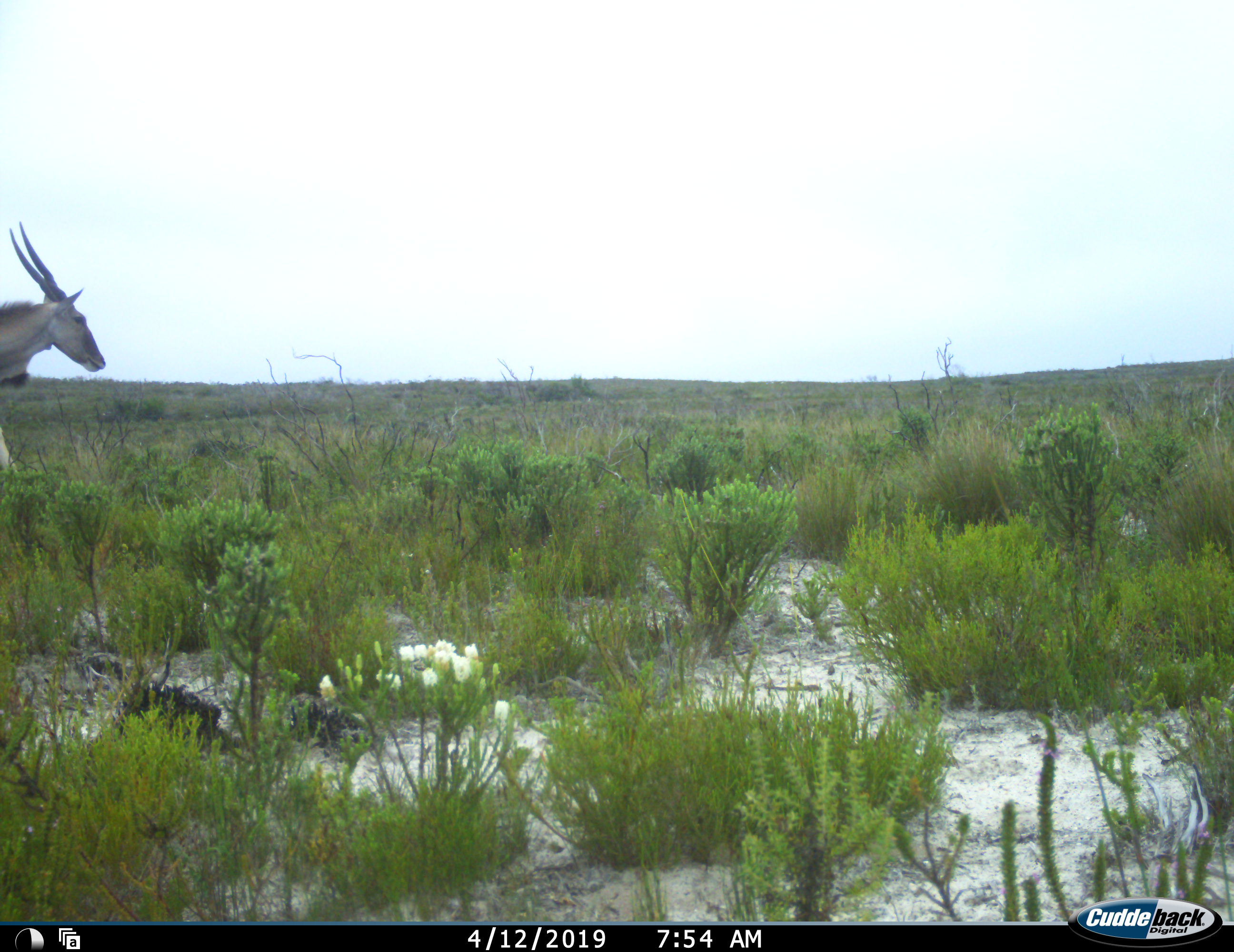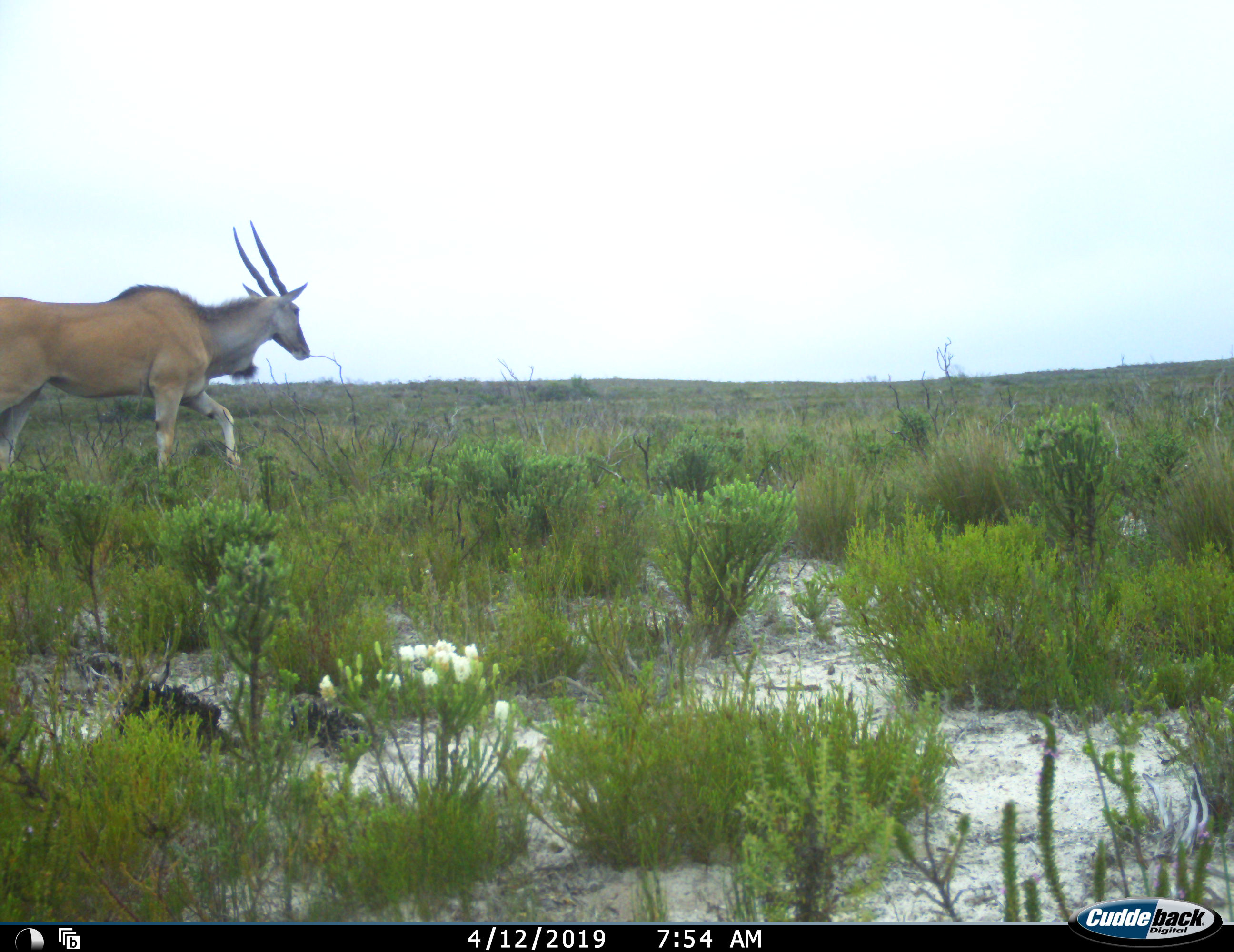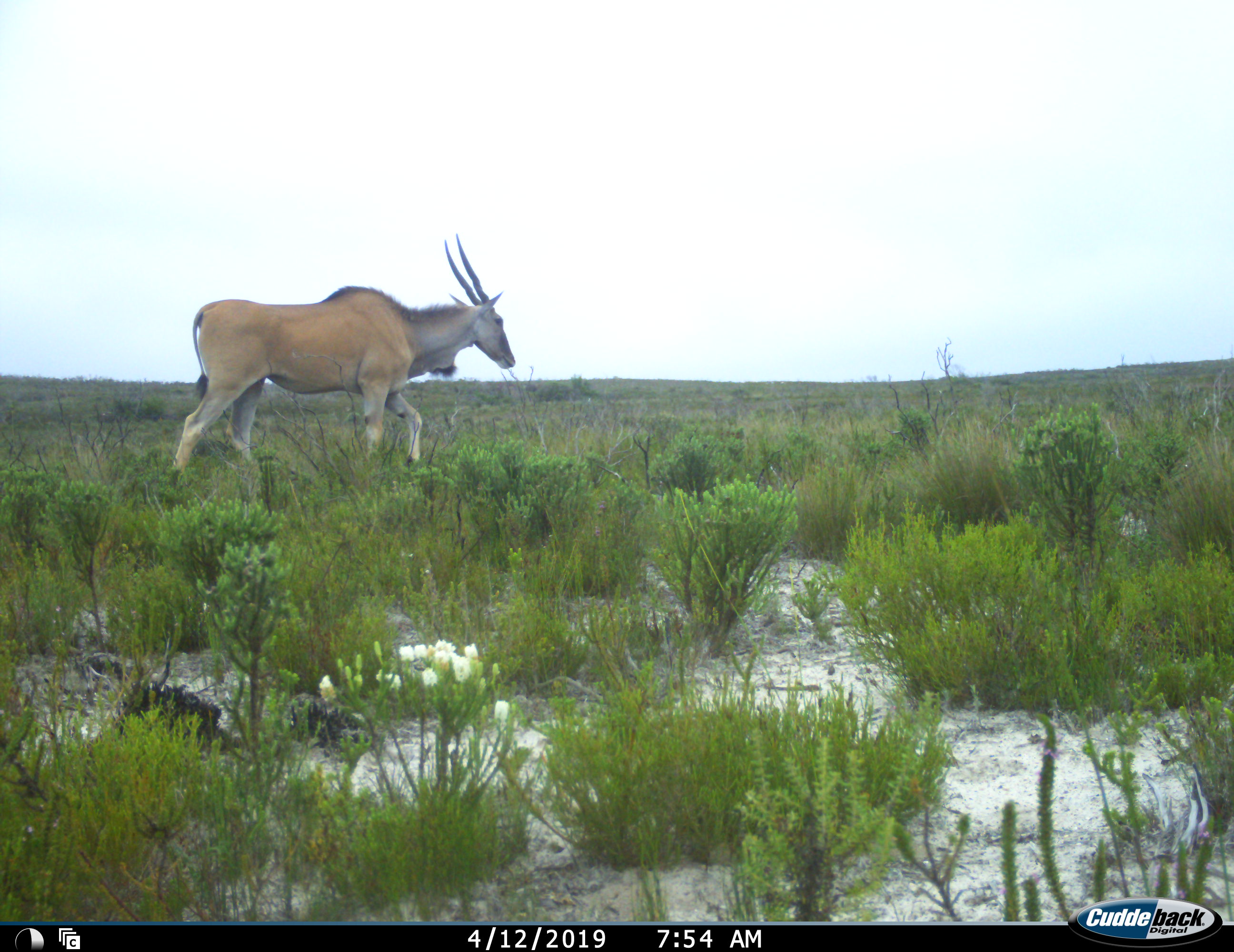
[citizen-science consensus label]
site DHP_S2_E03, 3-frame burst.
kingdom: Animalia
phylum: Chordata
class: Mammalia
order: Artiodactyla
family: Bovidae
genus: Tragelaphus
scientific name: Tragelaphus oryx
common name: eland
Eland (Tragelaphus oryx), count 1. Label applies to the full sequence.